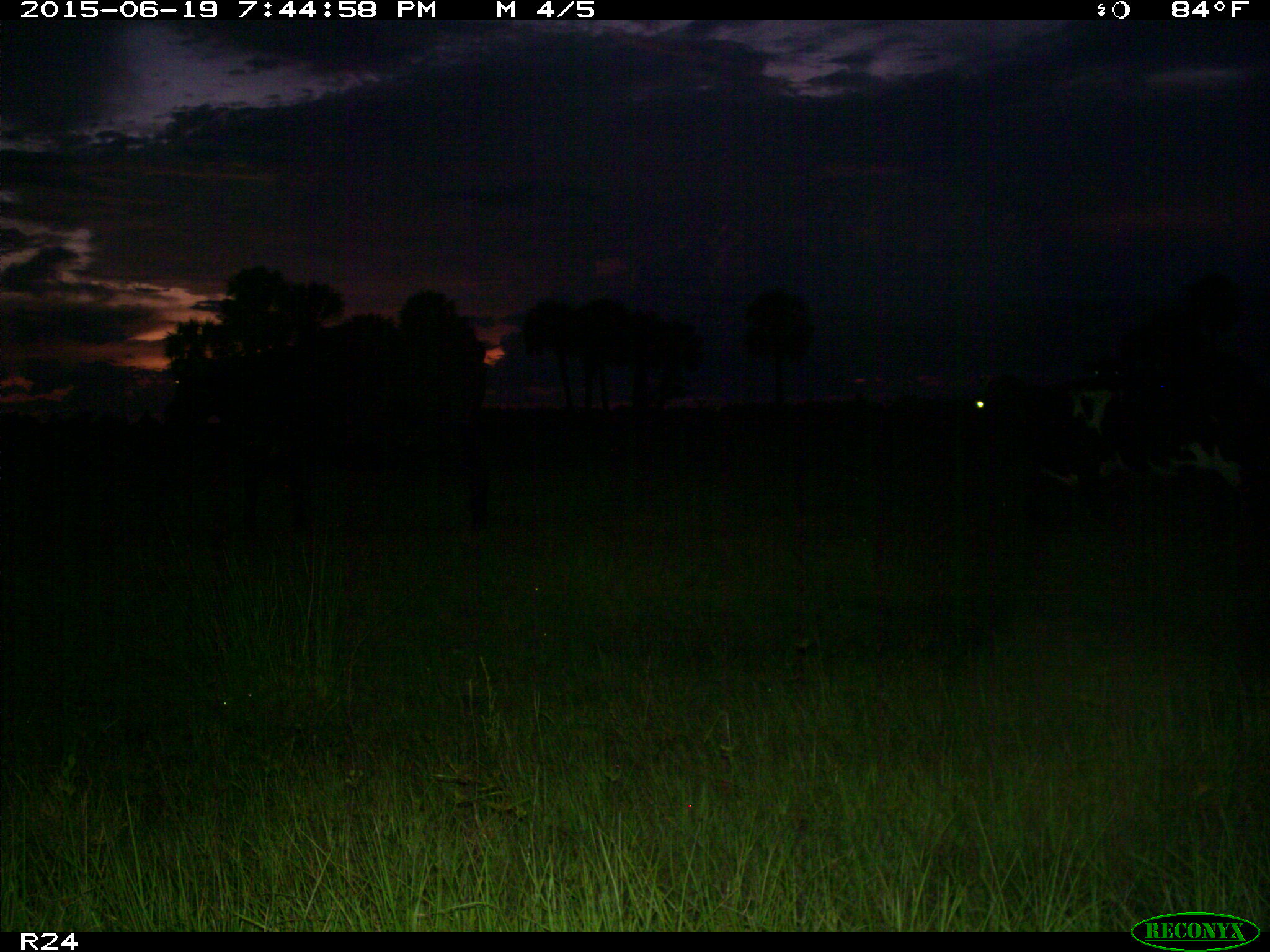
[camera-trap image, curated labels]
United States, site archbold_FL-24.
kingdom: Animalia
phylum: Chordata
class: Mammalia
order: Artiodactyla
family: Bovidae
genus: Bos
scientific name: Bos taurus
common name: domestic cow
Bos taurus (domestic cow).